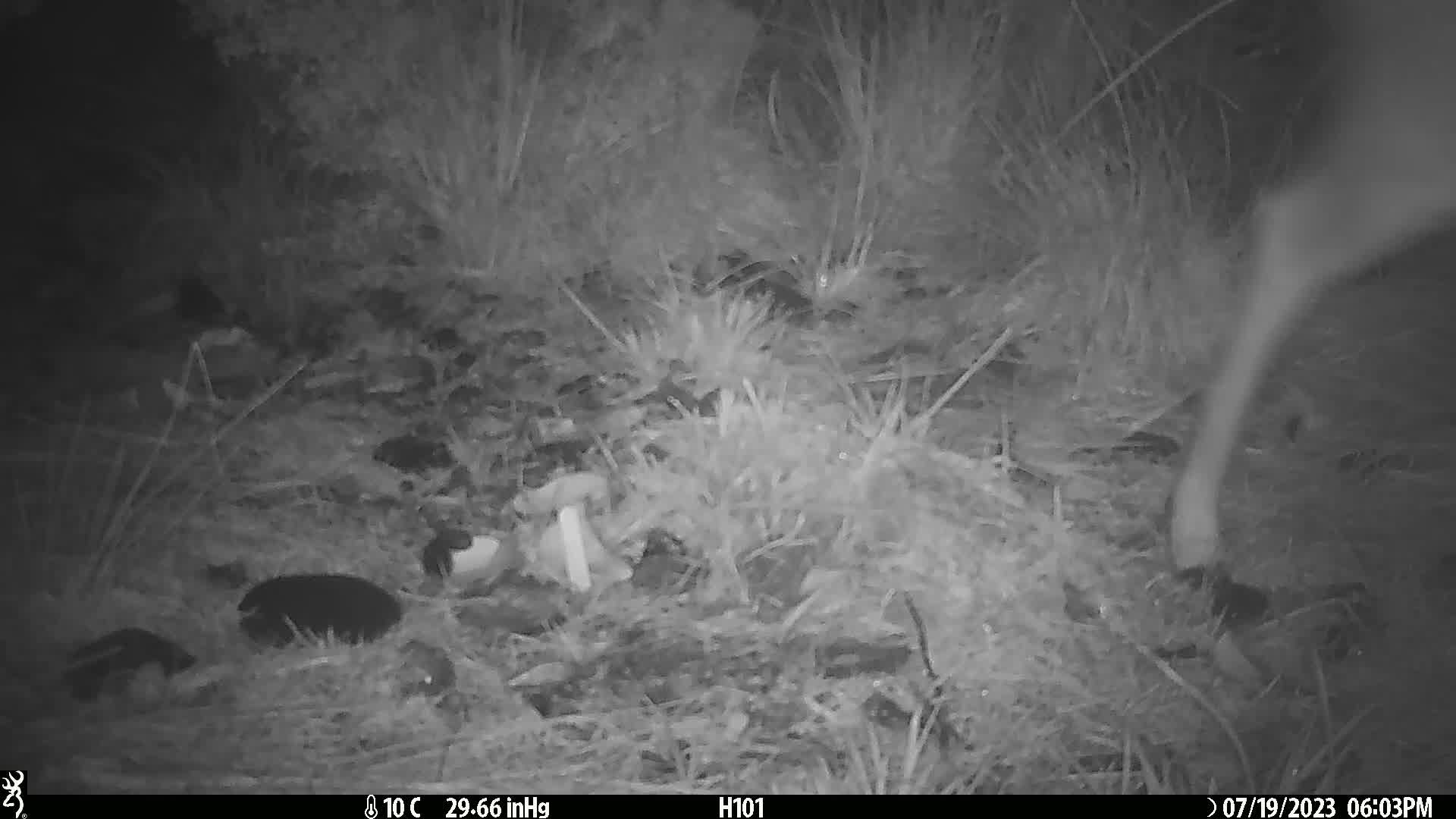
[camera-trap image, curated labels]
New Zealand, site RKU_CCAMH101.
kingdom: Animalia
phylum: Chordata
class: Mammalia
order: Artiodactyla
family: Cervidae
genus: Odocoileus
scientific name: Odocoileus virginianus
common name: white-tailed deer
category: white tailed deer